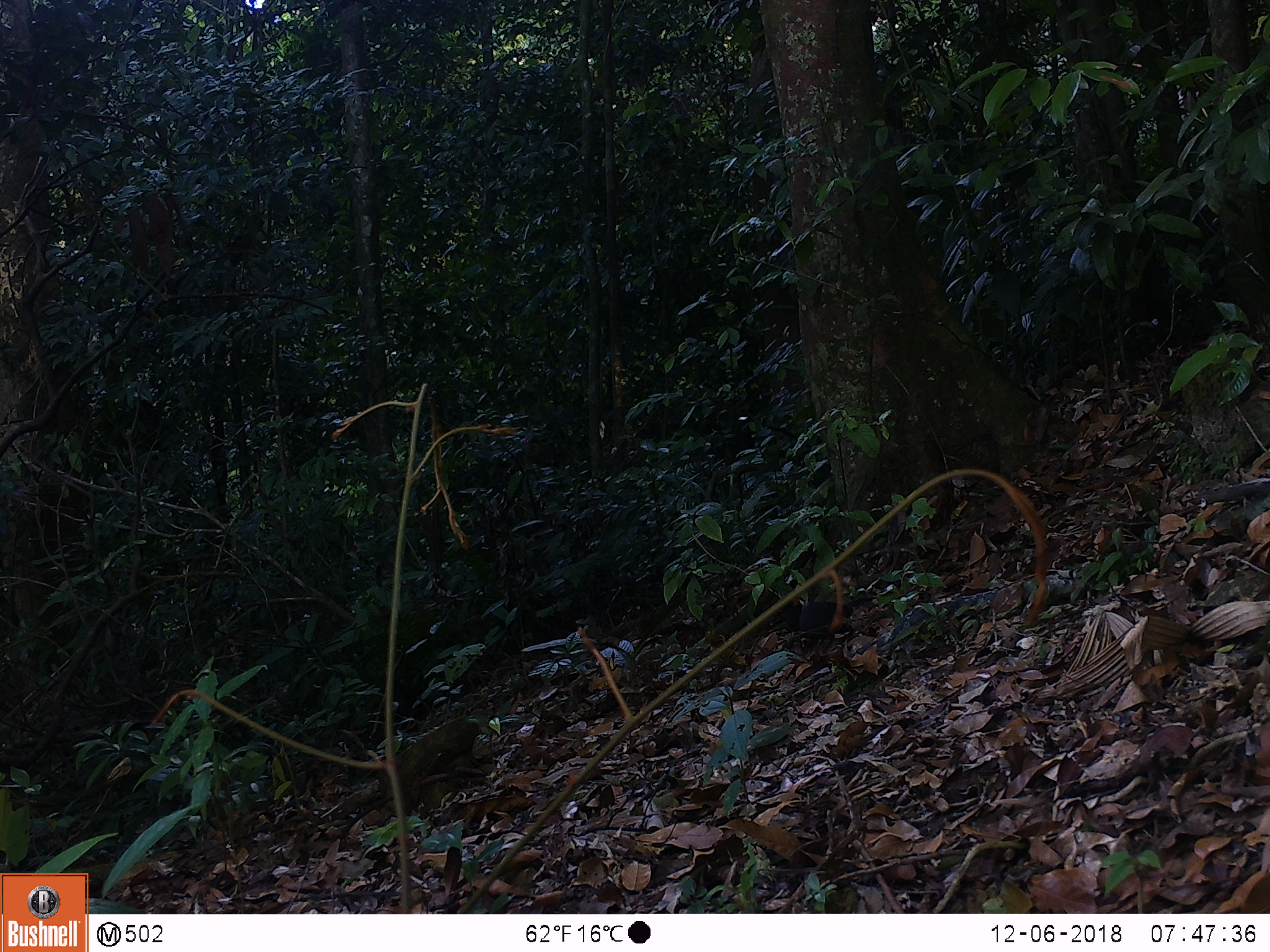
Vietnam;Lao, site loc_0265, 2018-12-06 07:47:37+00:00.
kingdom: Animalia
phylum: Chordata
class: Aves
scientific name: Aves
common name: bird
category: unidentified bird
Unidentified bird (bird) (Aves). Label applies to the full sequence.